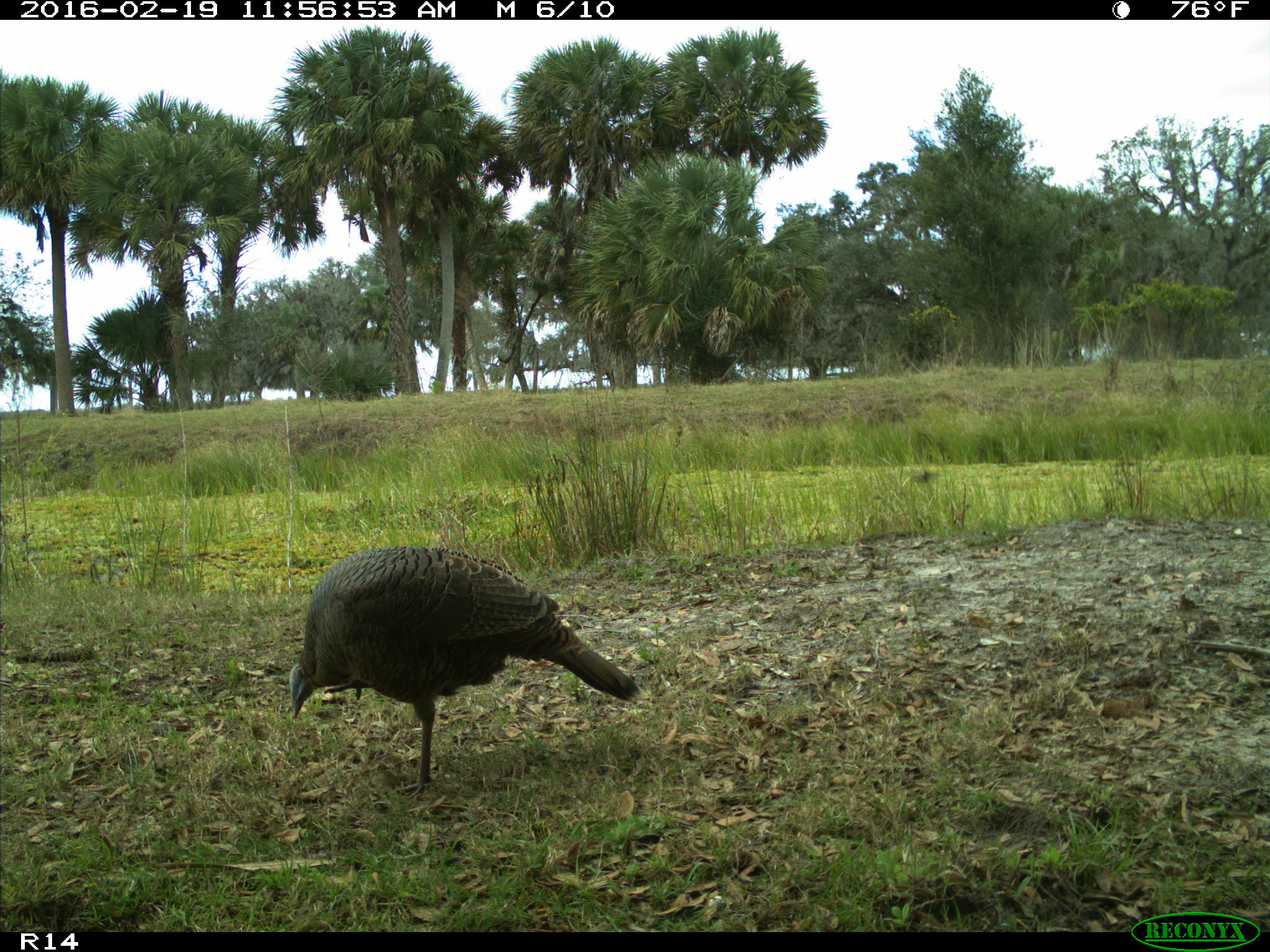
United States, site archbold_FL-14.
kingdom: Animalia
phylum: Chordata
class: Aves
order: Galliformes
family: Phasianidae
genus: Meleagris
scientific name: Meleagris gallopavo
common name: wild turkey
Meleagris gallopavo (wild turkey).